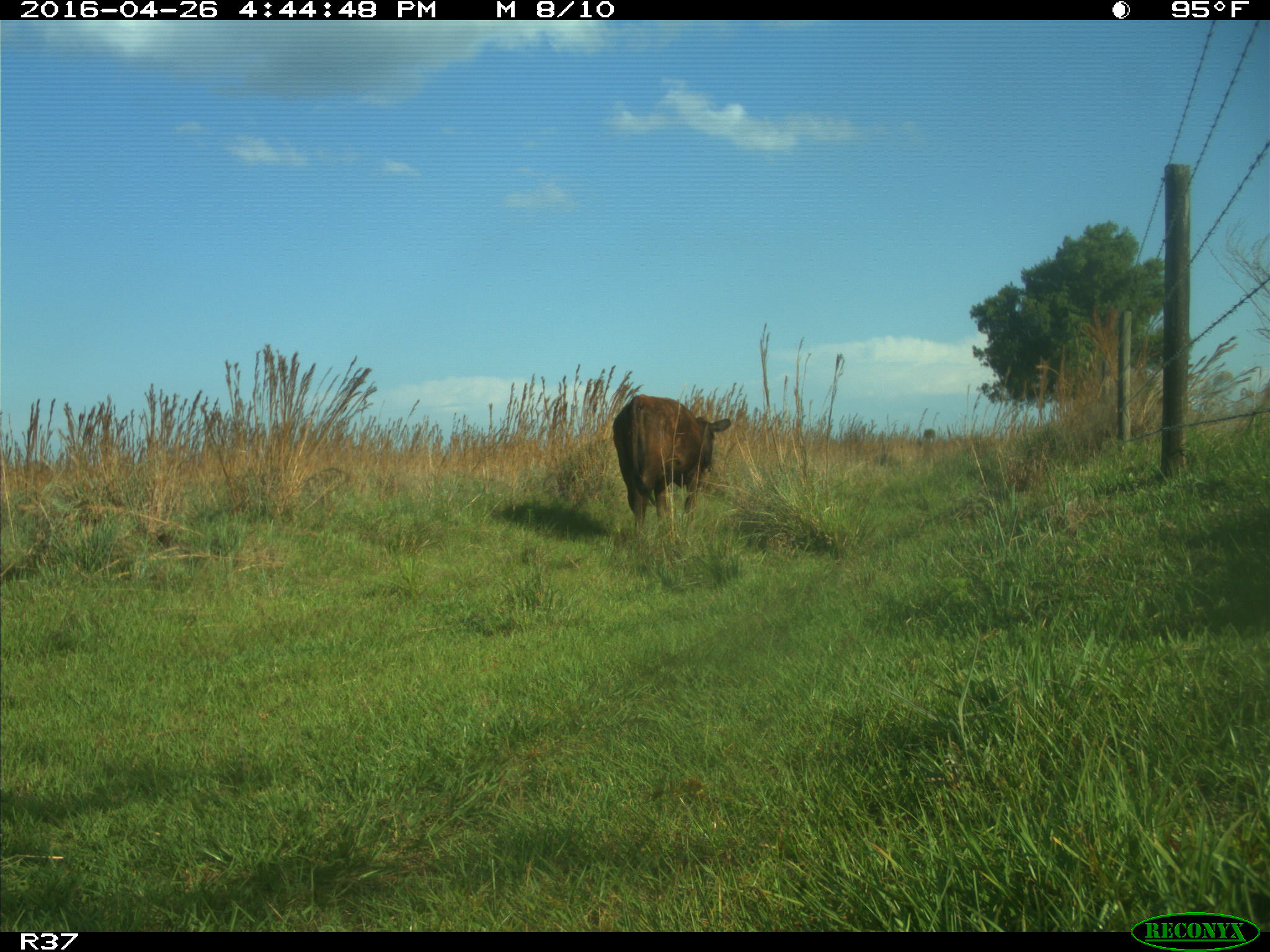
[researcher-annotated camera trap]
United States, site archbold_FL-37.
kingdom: Animalia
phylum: Chordata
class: Mammalia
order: Artiodactyla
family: Bovidae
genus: Bos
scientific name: Bos taurus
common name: domestic cow